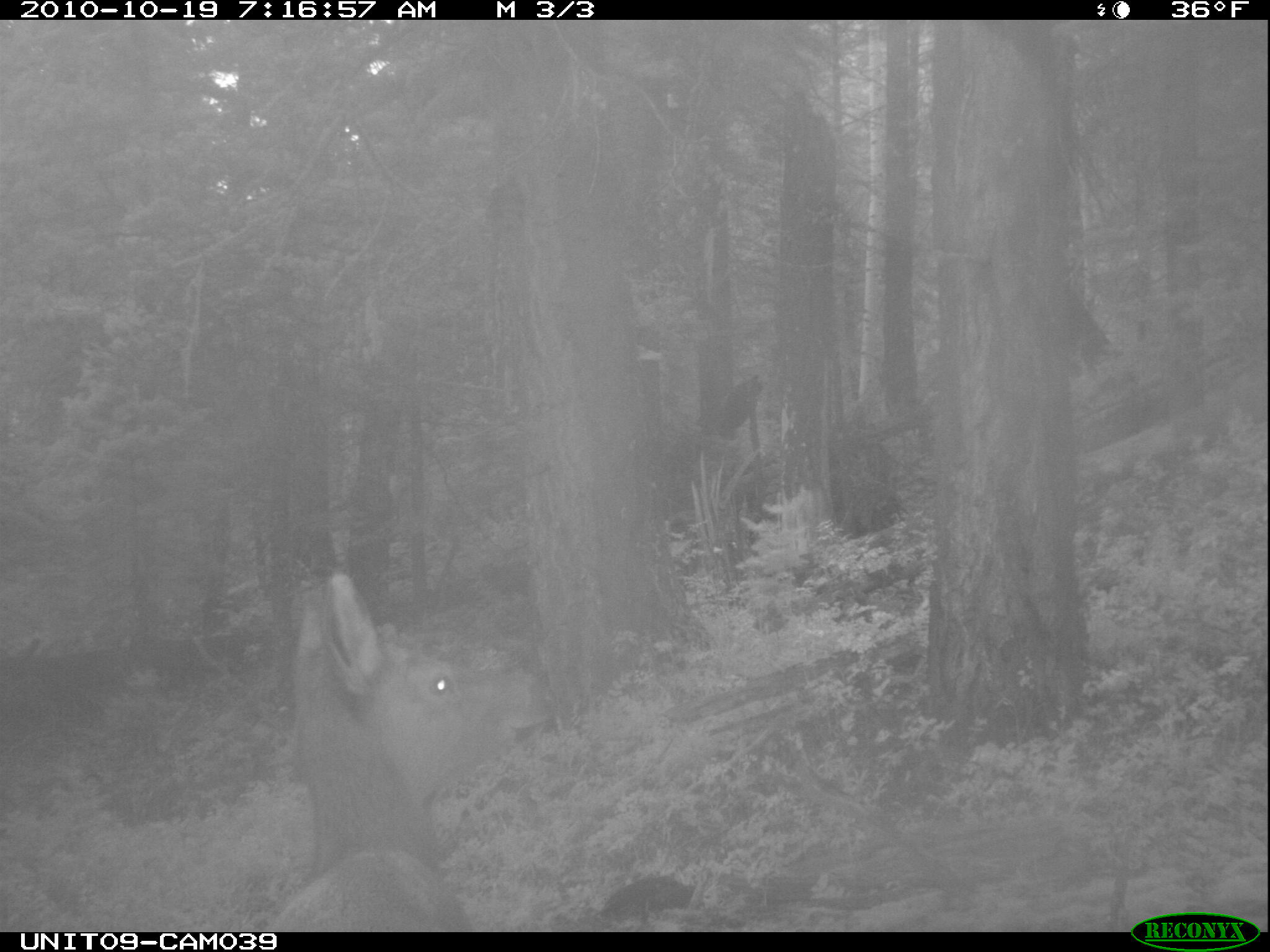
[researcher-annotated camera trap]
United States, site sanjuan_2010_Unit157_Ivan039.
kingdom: Animalia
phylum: Chordata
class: Mammalia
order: Artiodactyla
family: Cervidae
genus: Cervus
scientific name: Cervus elaphus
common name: red deer